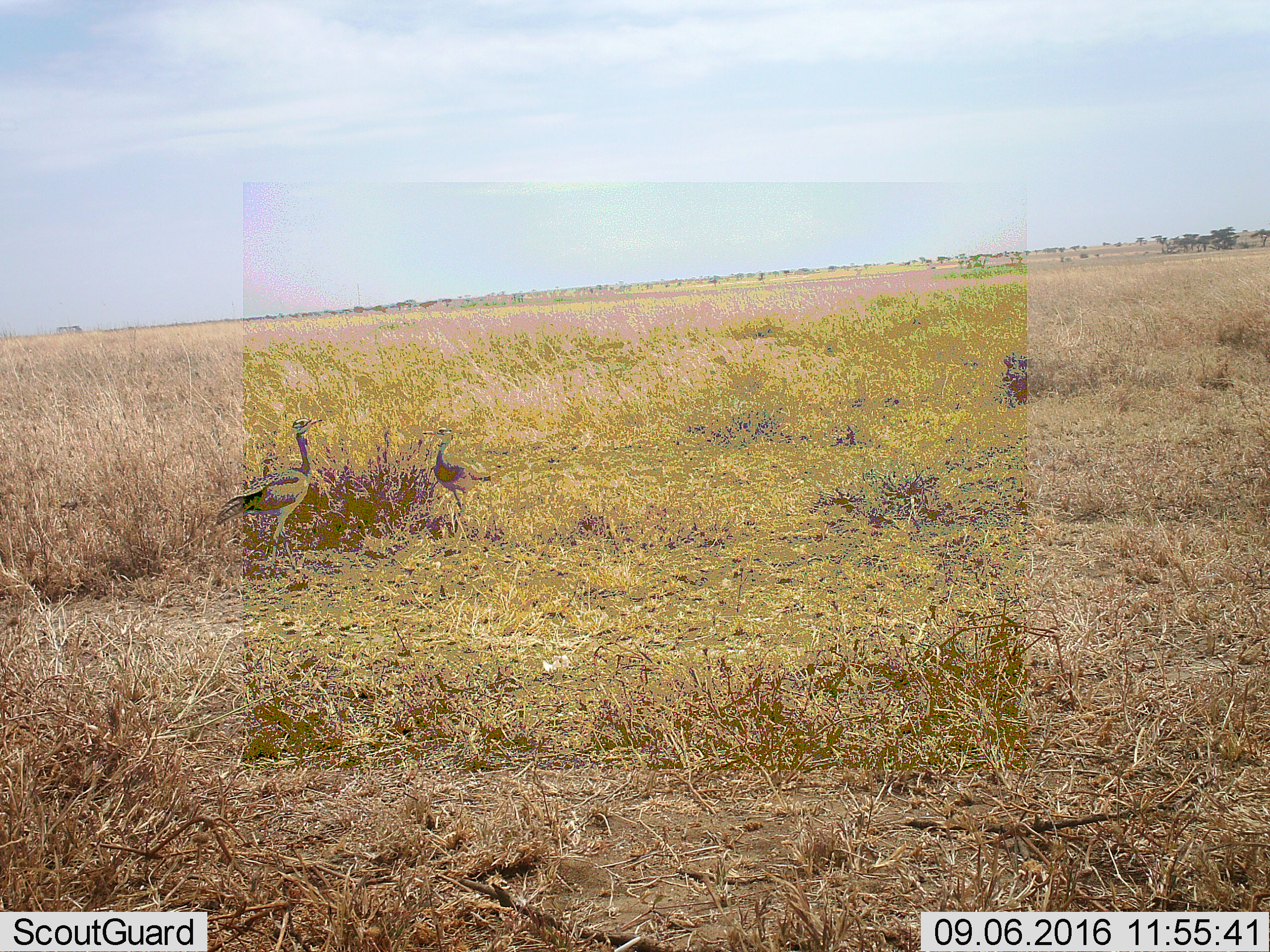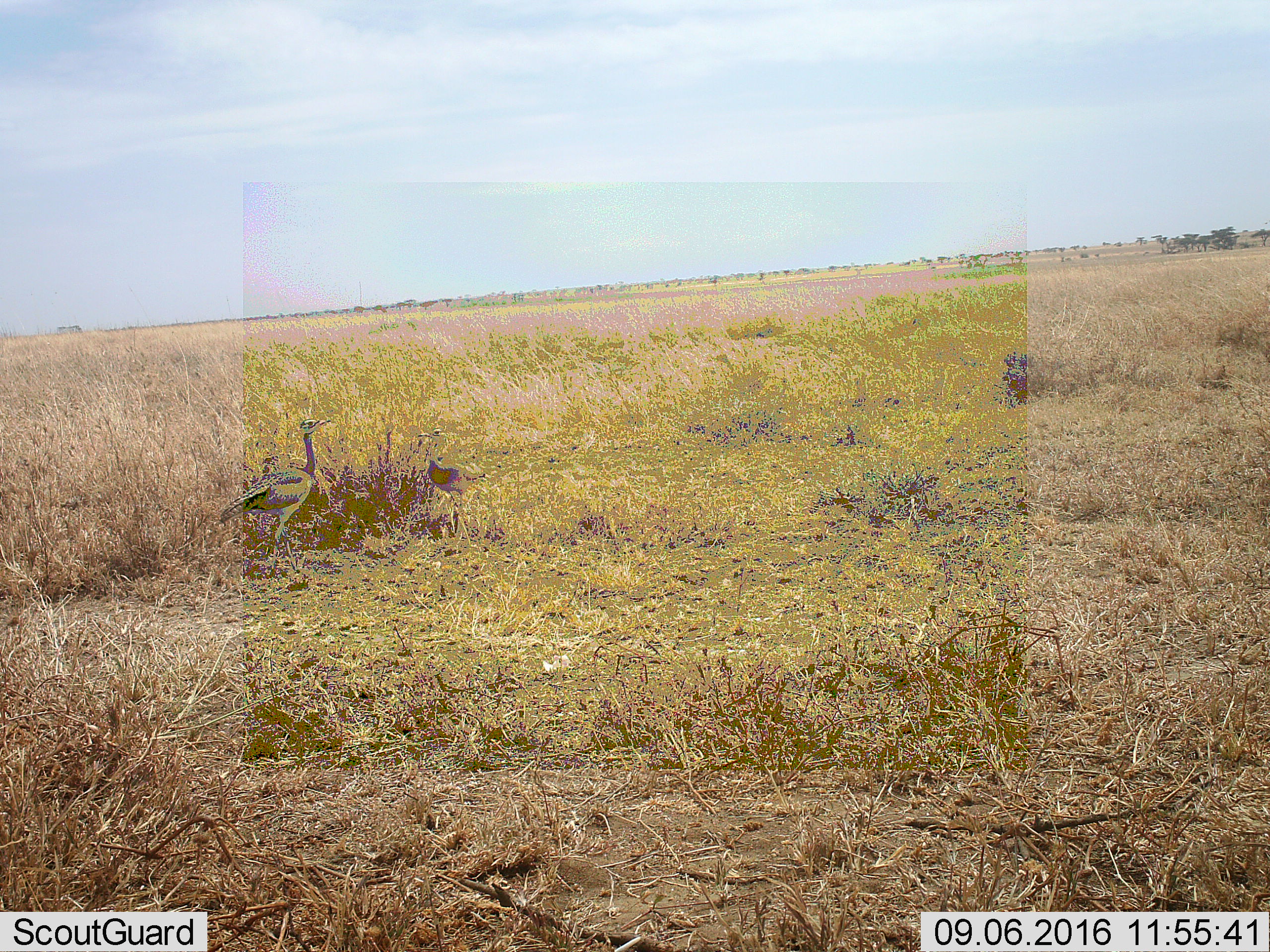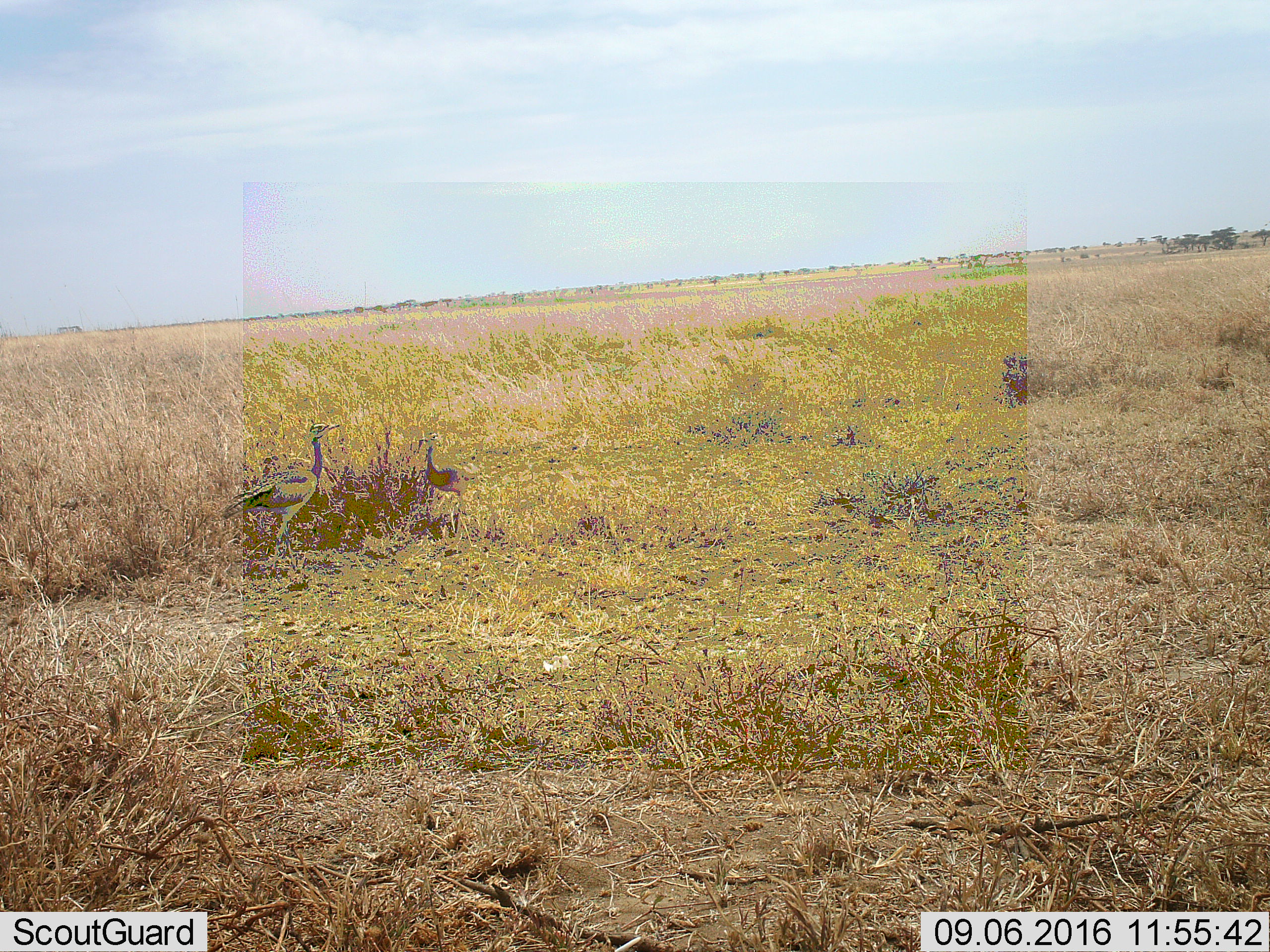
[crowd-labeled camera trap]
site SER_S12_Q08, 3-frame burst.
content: unidentified animal